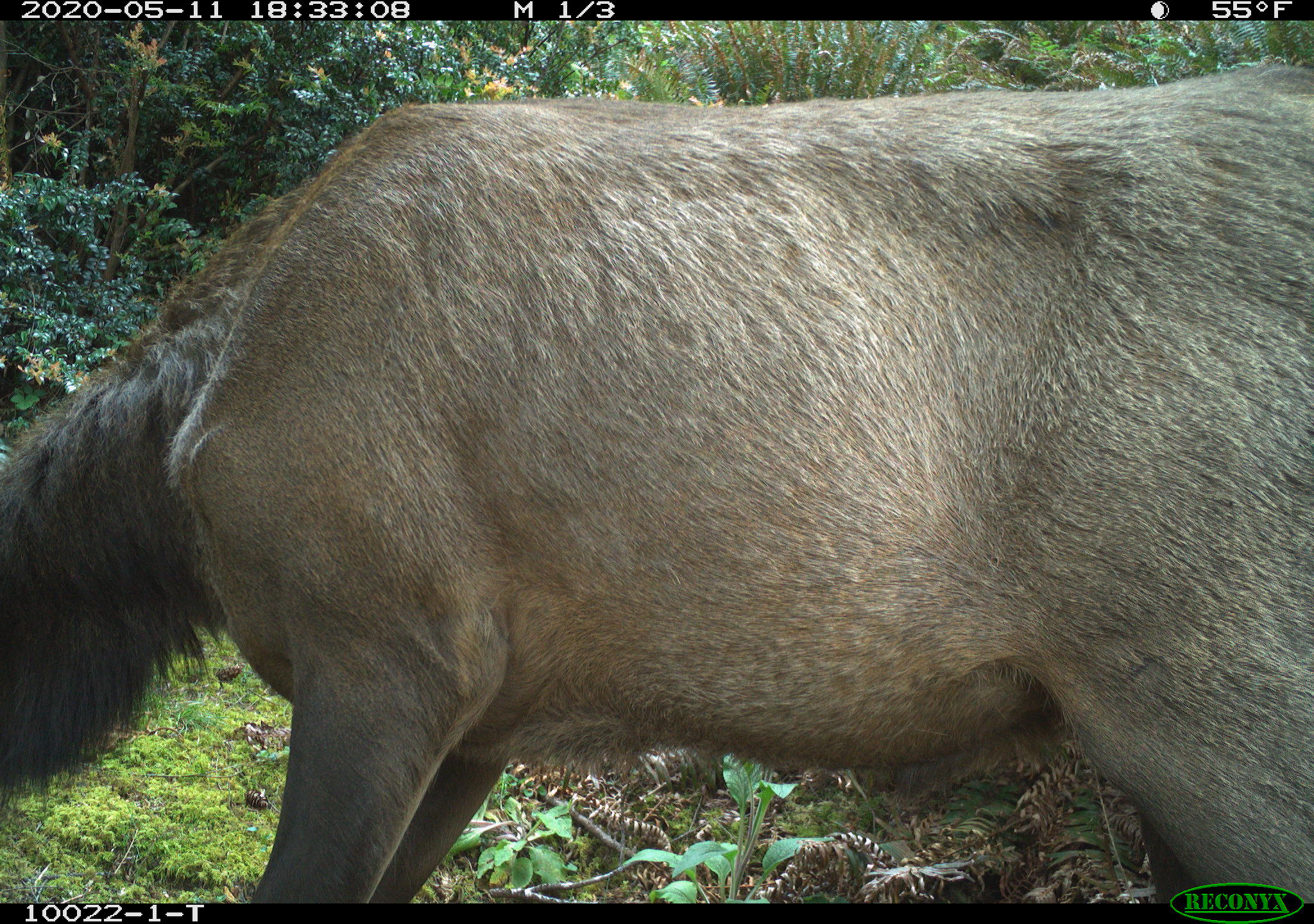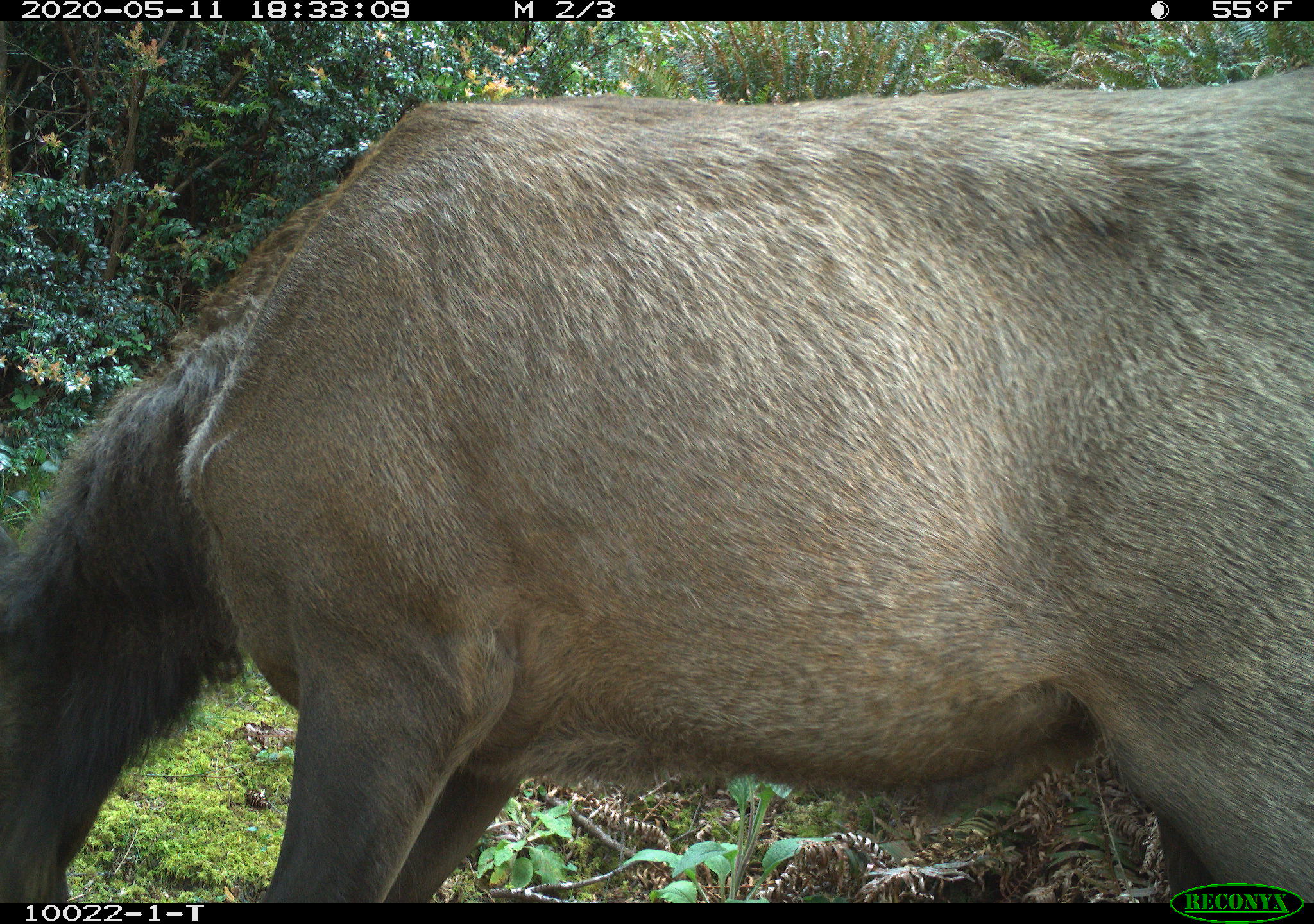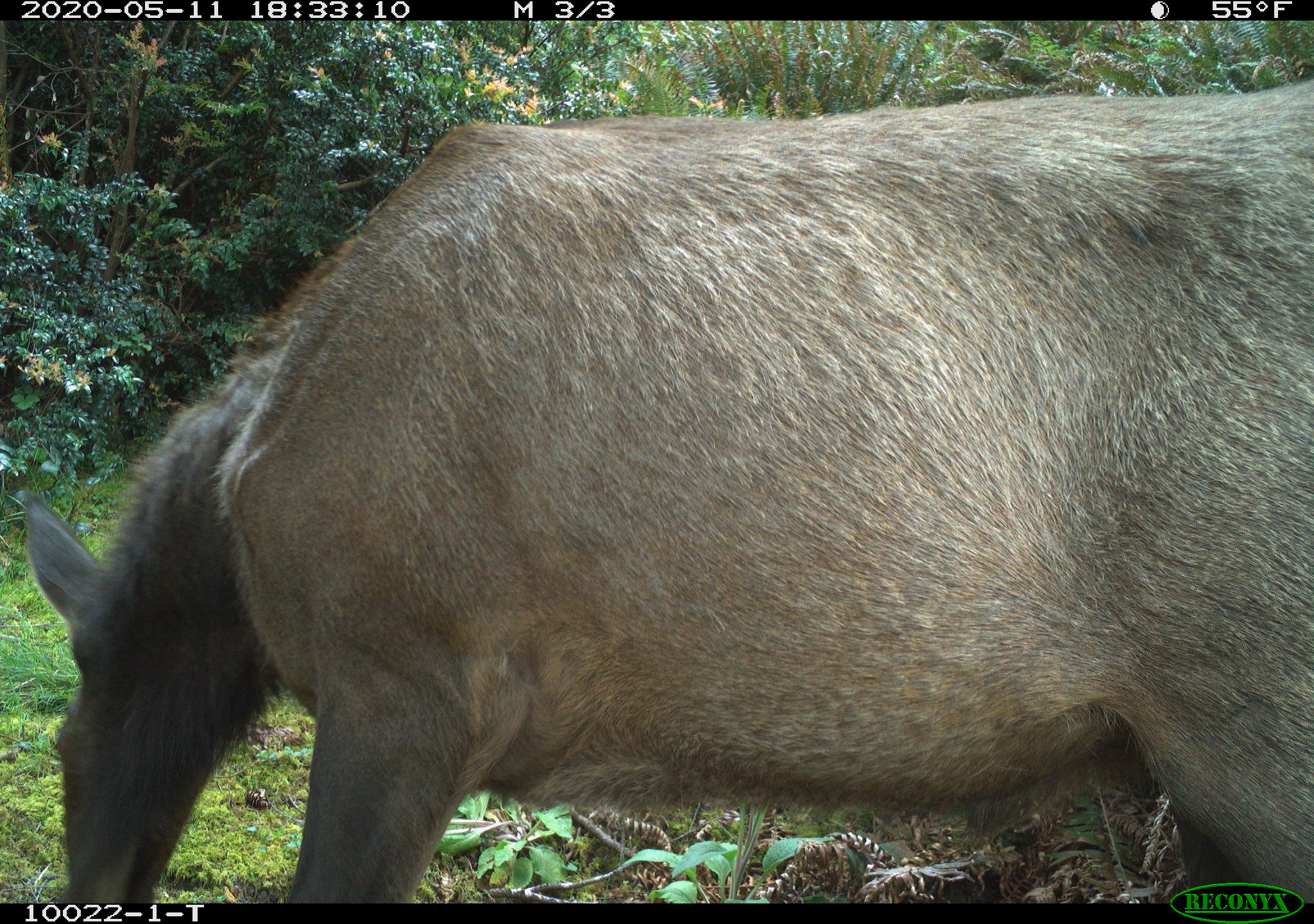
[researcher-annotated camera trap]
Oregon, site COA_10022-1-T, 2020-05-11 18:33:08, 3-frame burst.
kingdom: Animalia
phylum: Chordata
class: Mammalia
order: Artiodactyla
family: Cervidae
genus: Cervus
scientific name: Cervus canadensis roosevelti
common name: roosevelt elk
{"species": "roosevelt elk (Cervus canadensis roosevelti)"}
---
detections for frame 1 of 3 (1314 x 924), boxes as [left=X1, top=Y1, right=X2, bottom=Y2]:
roosevelt elk: [left=0, top=50, right=1309, bottom=869]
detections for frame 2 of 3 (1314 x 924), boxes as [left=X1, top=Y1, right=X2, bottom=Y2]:
roosevelt elk: [left=0, top=79, right=1311, bottom=869]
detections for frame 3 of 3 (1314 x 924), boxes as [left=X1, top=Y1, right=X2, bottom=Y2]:
roosevelt elk: [left=12, top=73, right=1309, bottom=863]